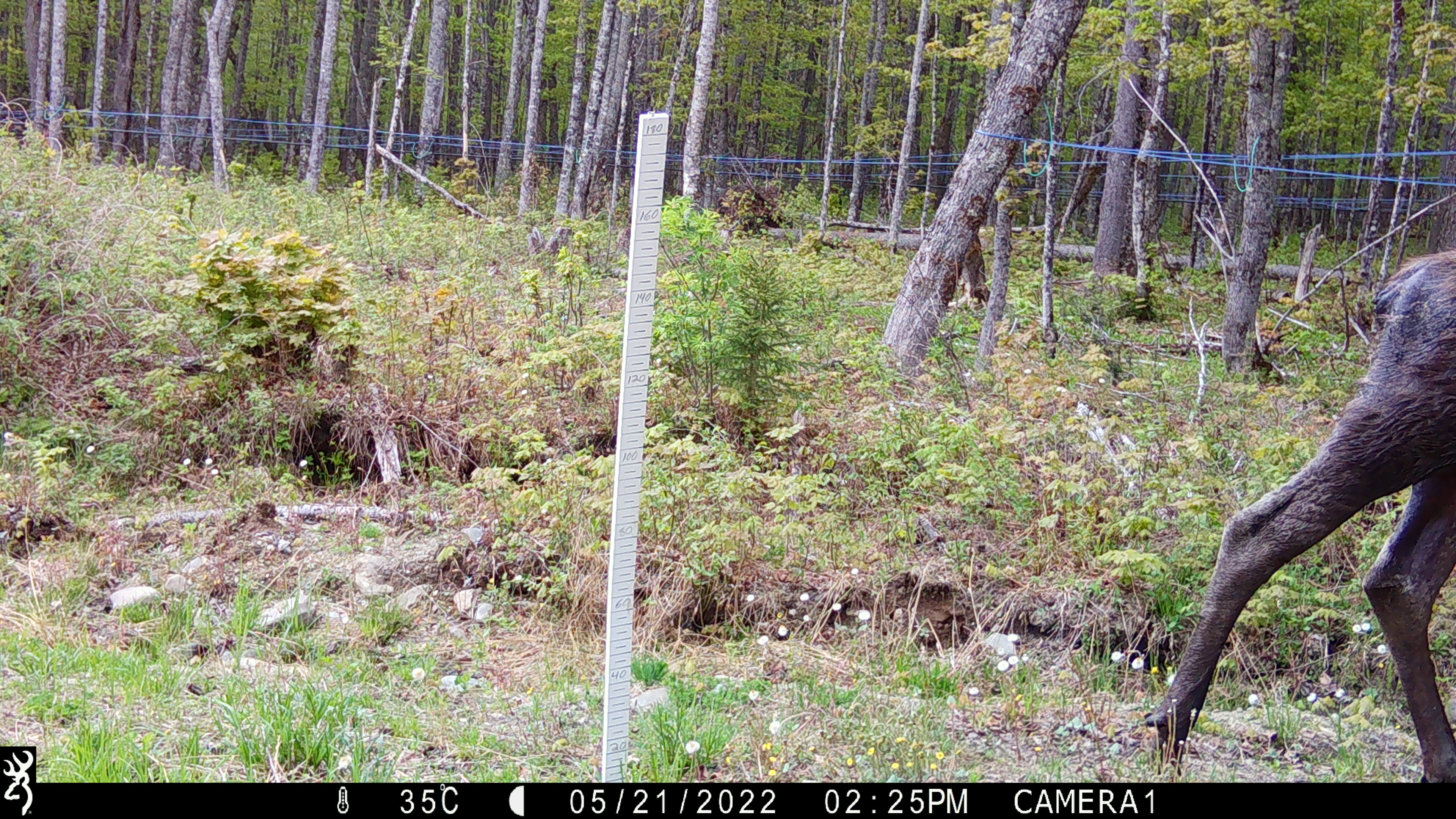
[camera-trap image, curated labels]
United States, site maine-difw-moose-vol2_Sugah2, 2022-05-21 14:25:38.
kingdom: Animalia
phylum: Chordata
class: Mammalia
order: Artiodactyla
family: Cervidae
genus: Alces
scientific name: Alces alces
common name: moose